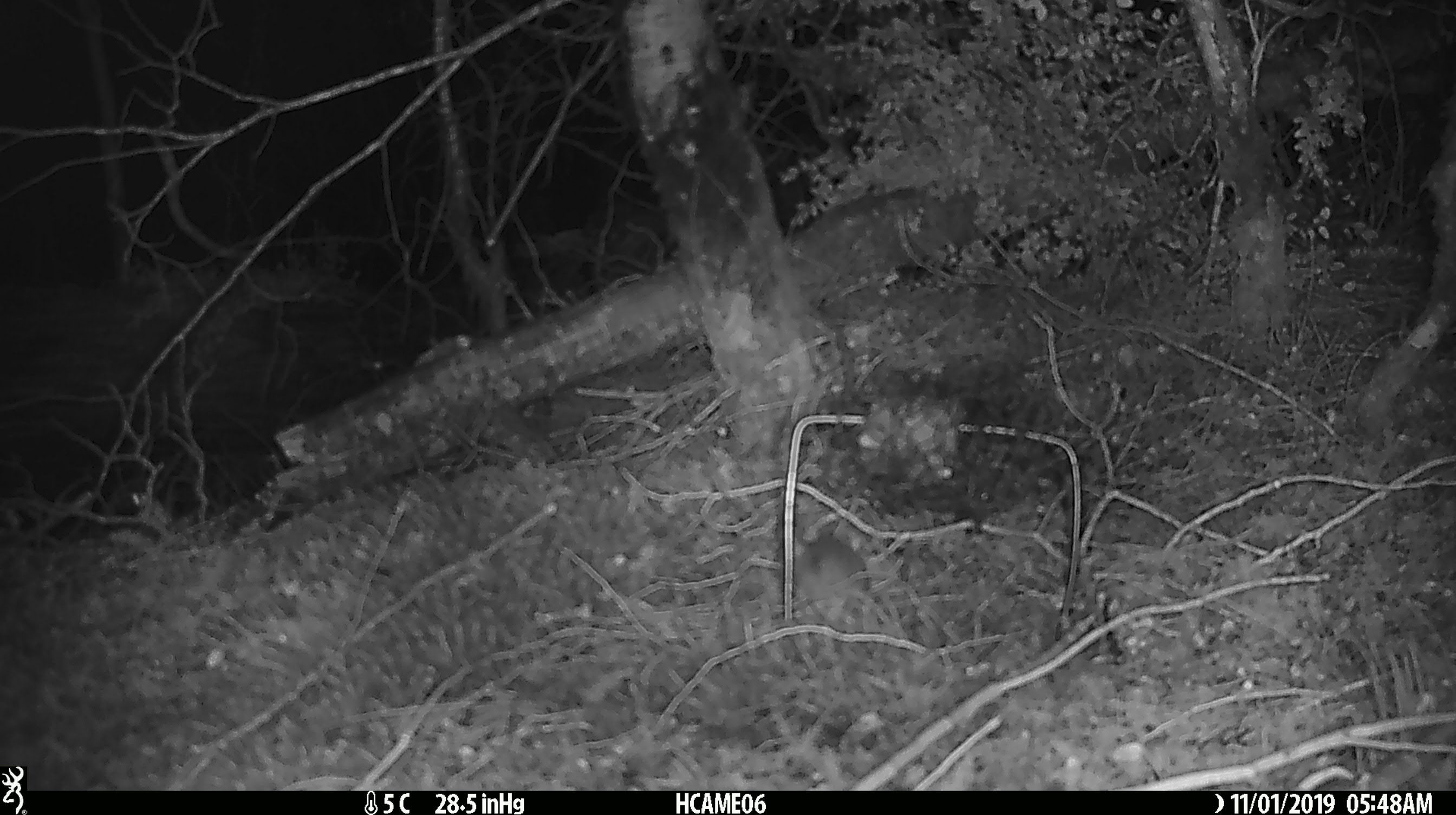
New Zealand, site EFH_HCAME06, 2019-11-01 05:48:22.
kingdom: Animalia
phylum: Chordata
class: Mammalia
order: Rodentia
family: Muridae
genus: Mus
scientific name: Mus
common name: mouse